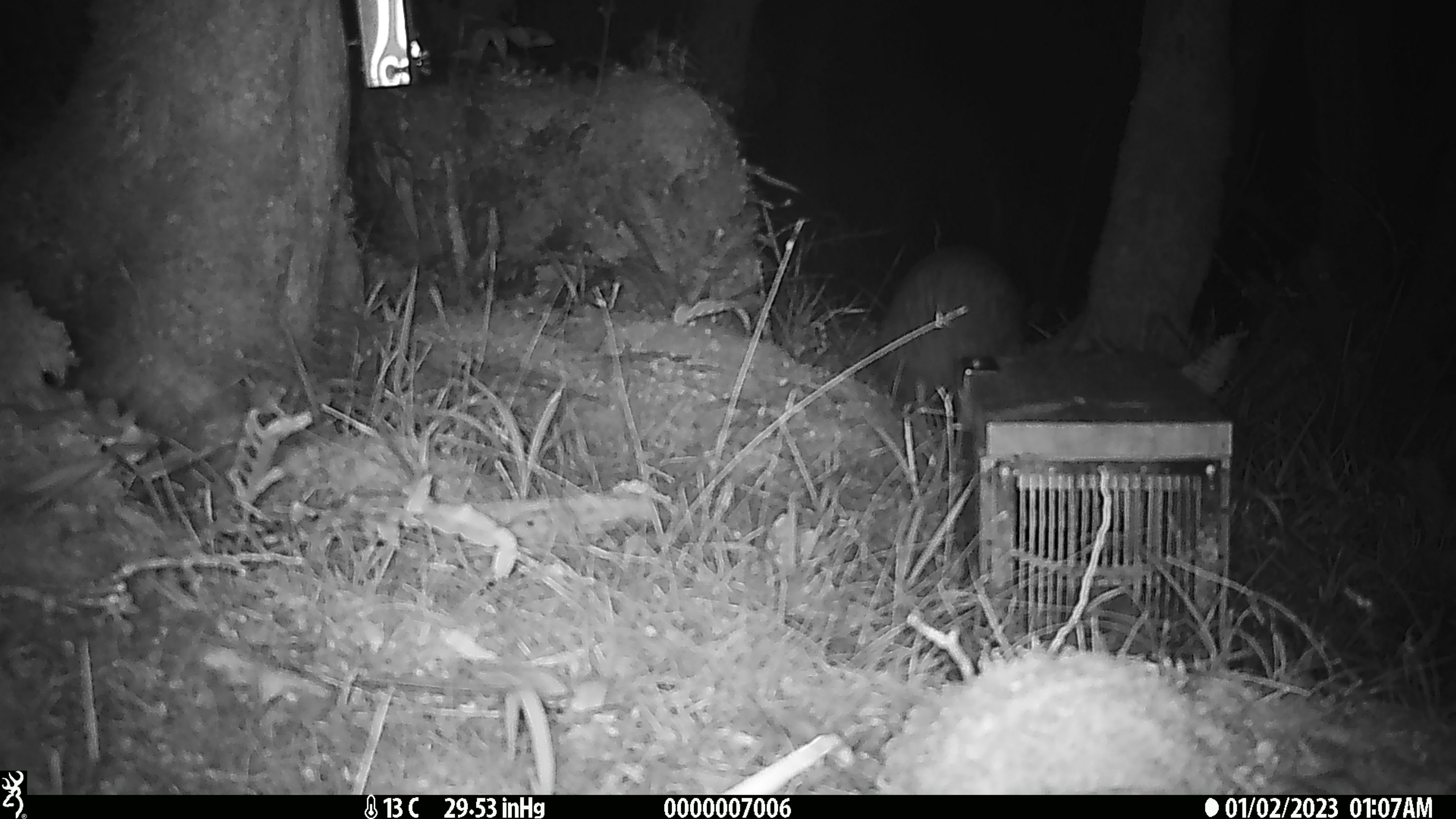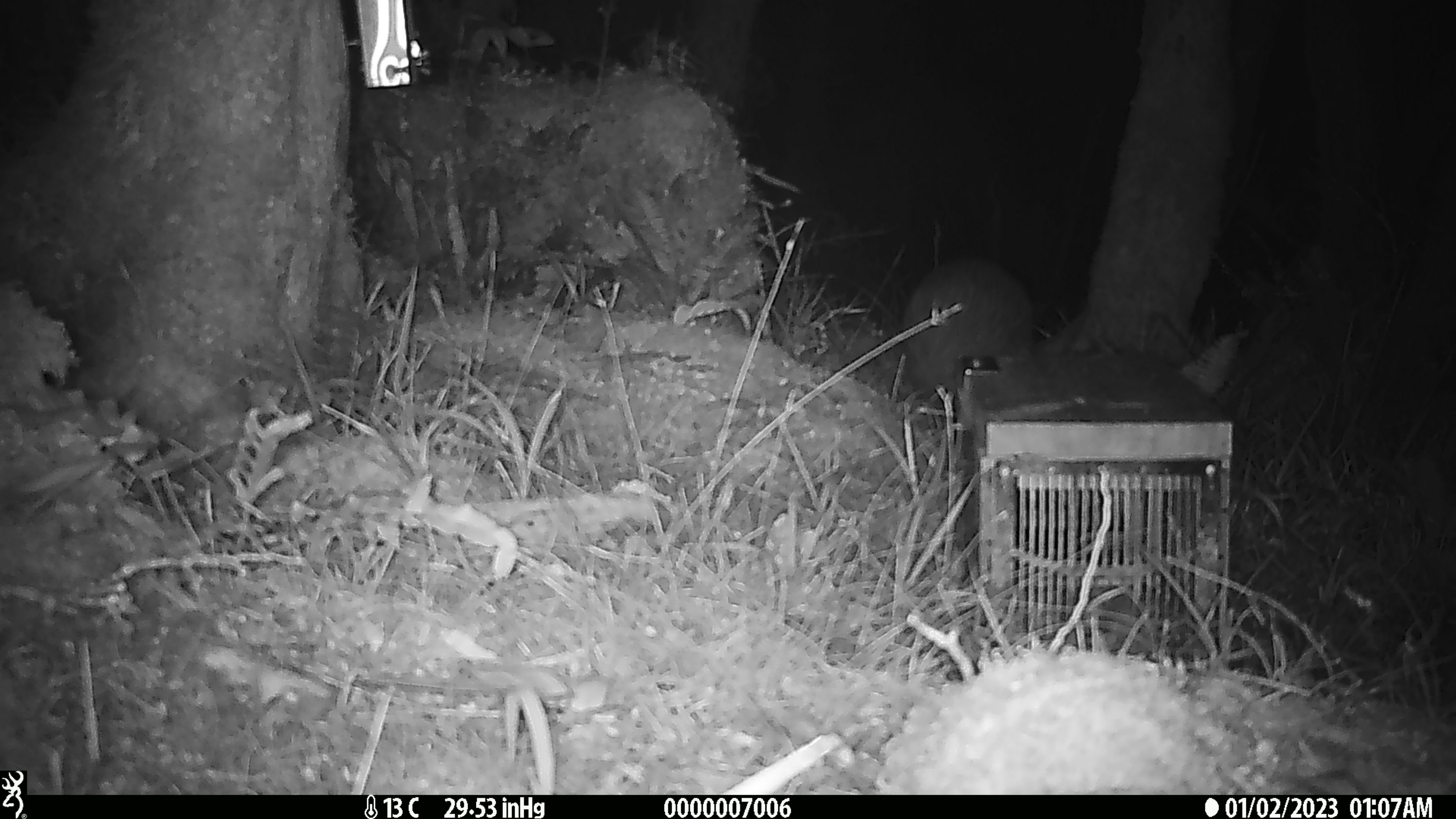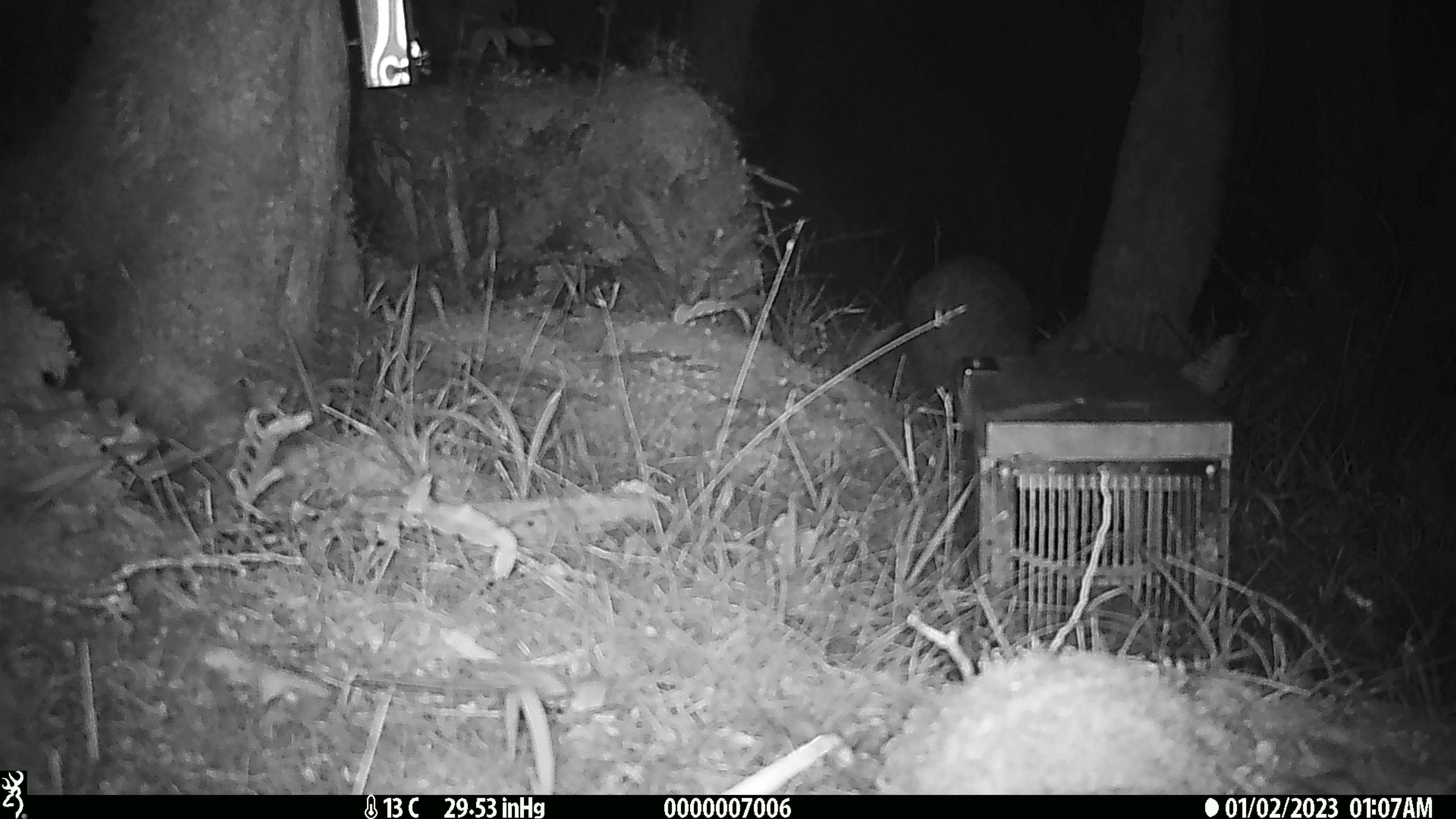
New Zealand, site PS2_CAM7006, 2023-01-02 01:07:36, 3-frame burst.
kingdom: Animalia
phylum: Chordata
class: Aves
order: Apterygiformes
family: Apterygidae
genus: Apteryx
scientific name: Apteryx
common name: kiwi